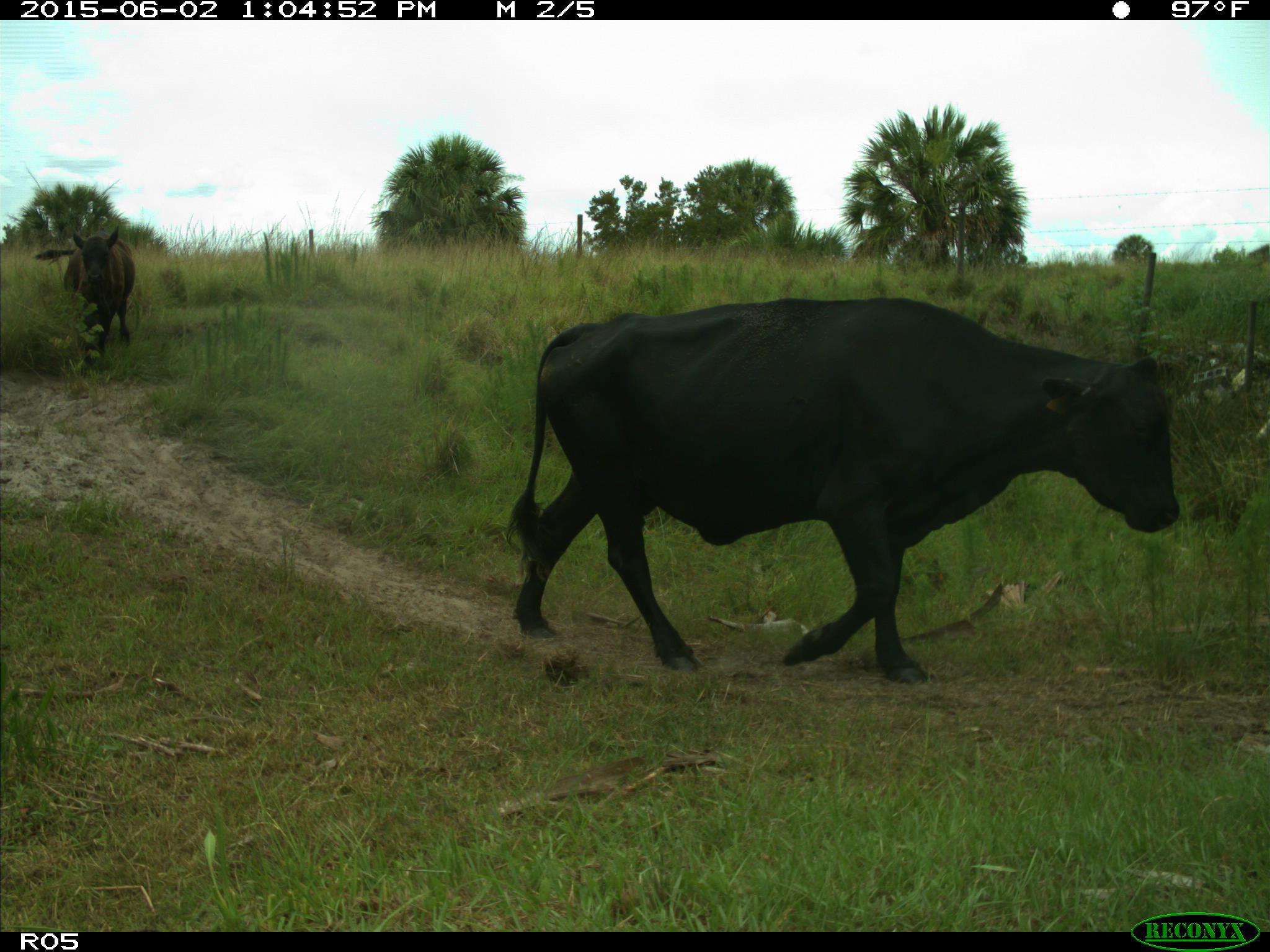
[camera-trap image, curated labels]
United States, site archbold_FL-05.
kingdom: Animalia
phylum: Chordata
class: Mammalia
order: Artiodactyla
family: Bovidae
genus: Bos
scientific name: Bos taurus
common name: domestic cow